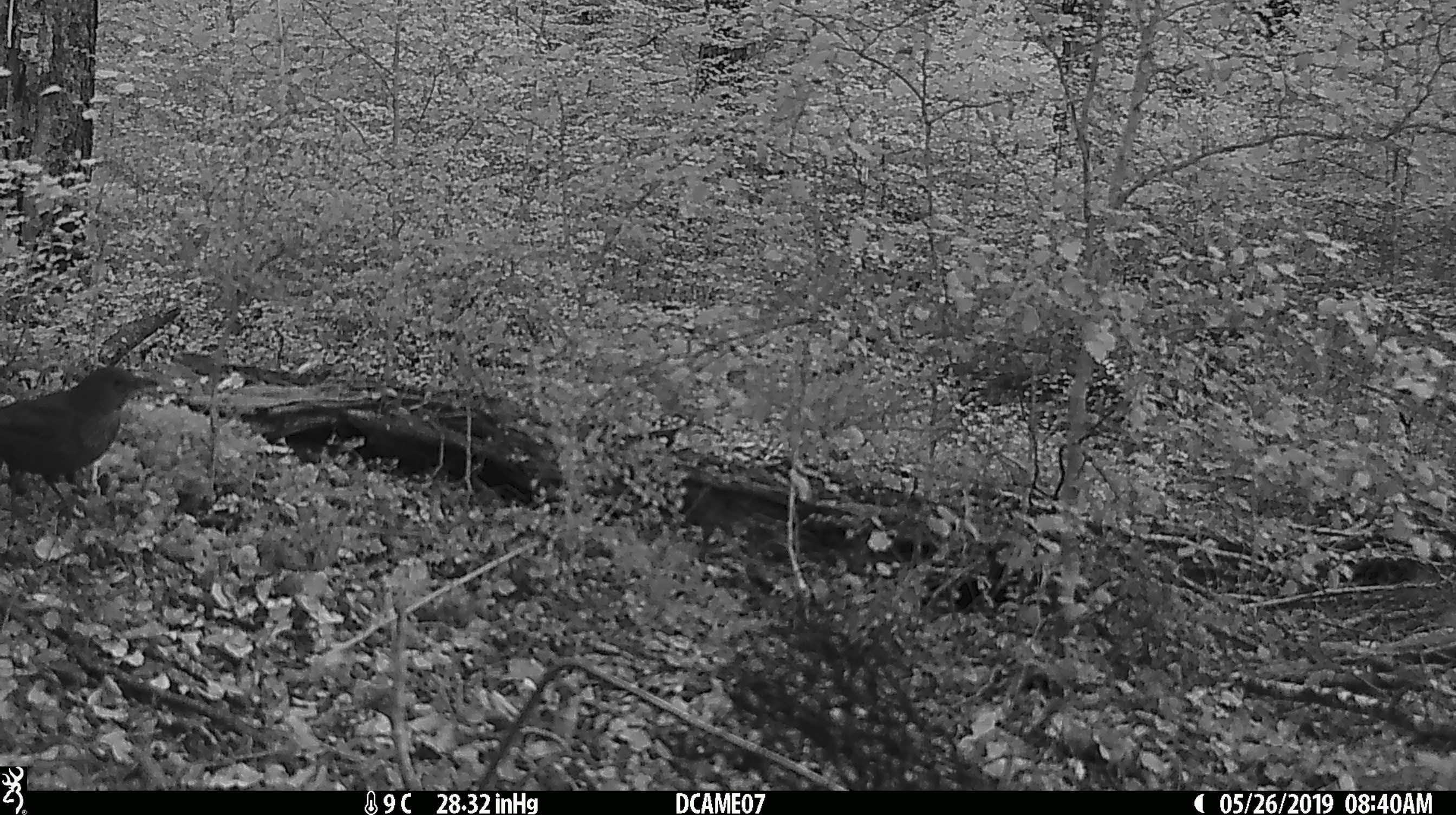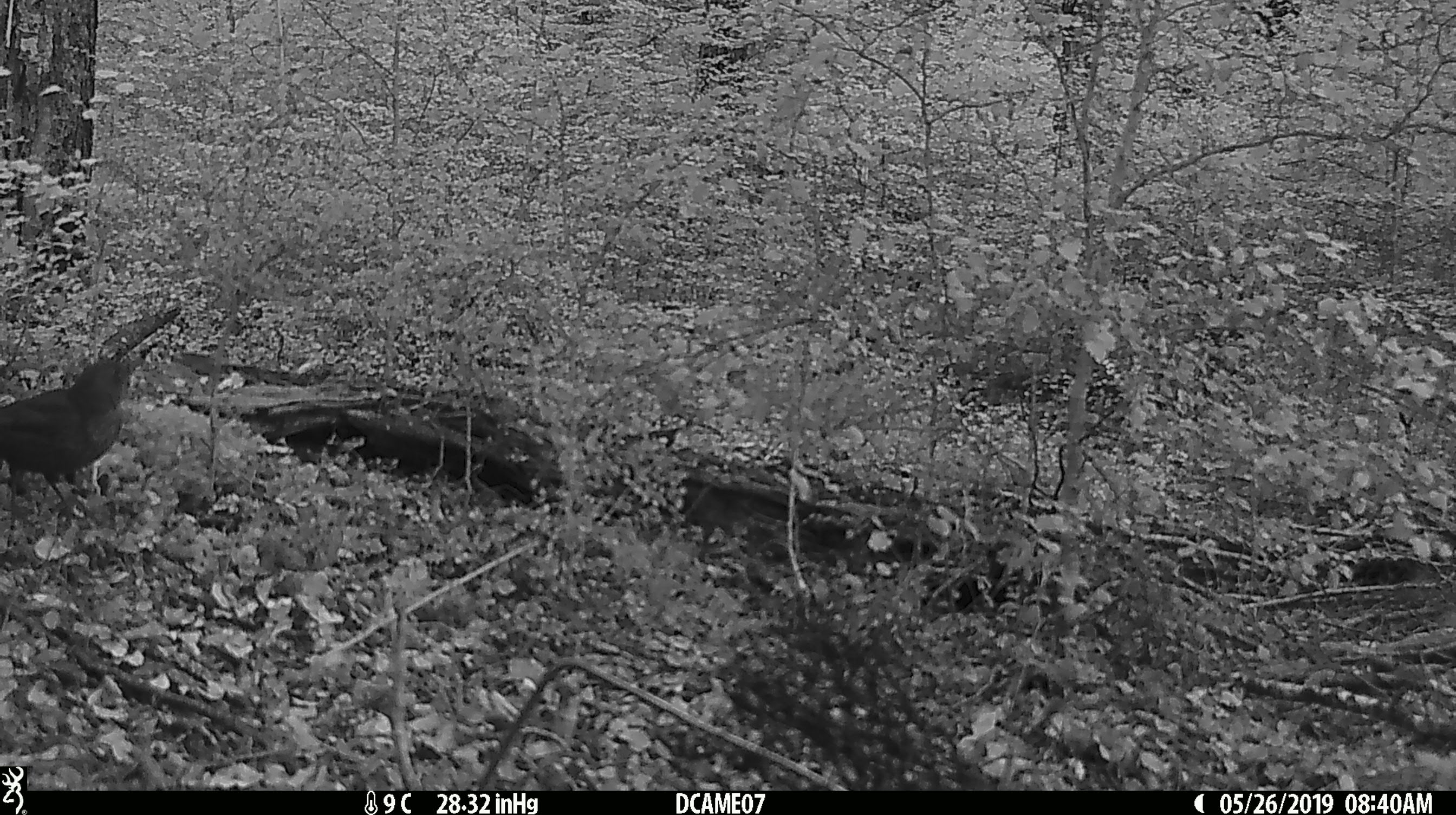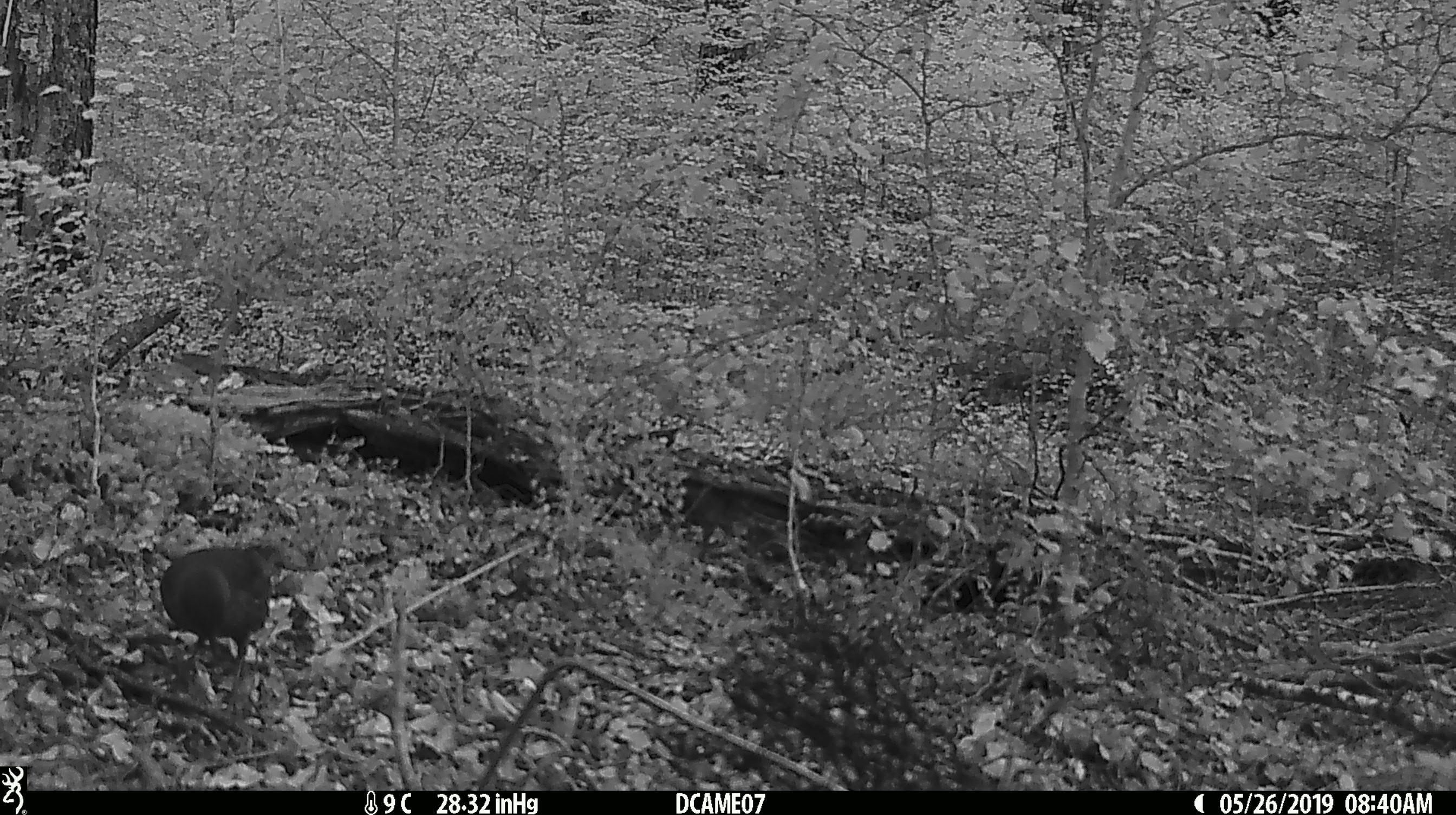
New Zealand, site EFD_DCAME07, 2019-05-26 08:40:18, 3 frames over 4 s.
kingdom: Animalia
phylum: Chordata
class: Aves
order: Passeriformes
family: Turdidae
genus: Turdus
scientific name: Turdus merula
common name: eurasian blackbird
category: blackbird